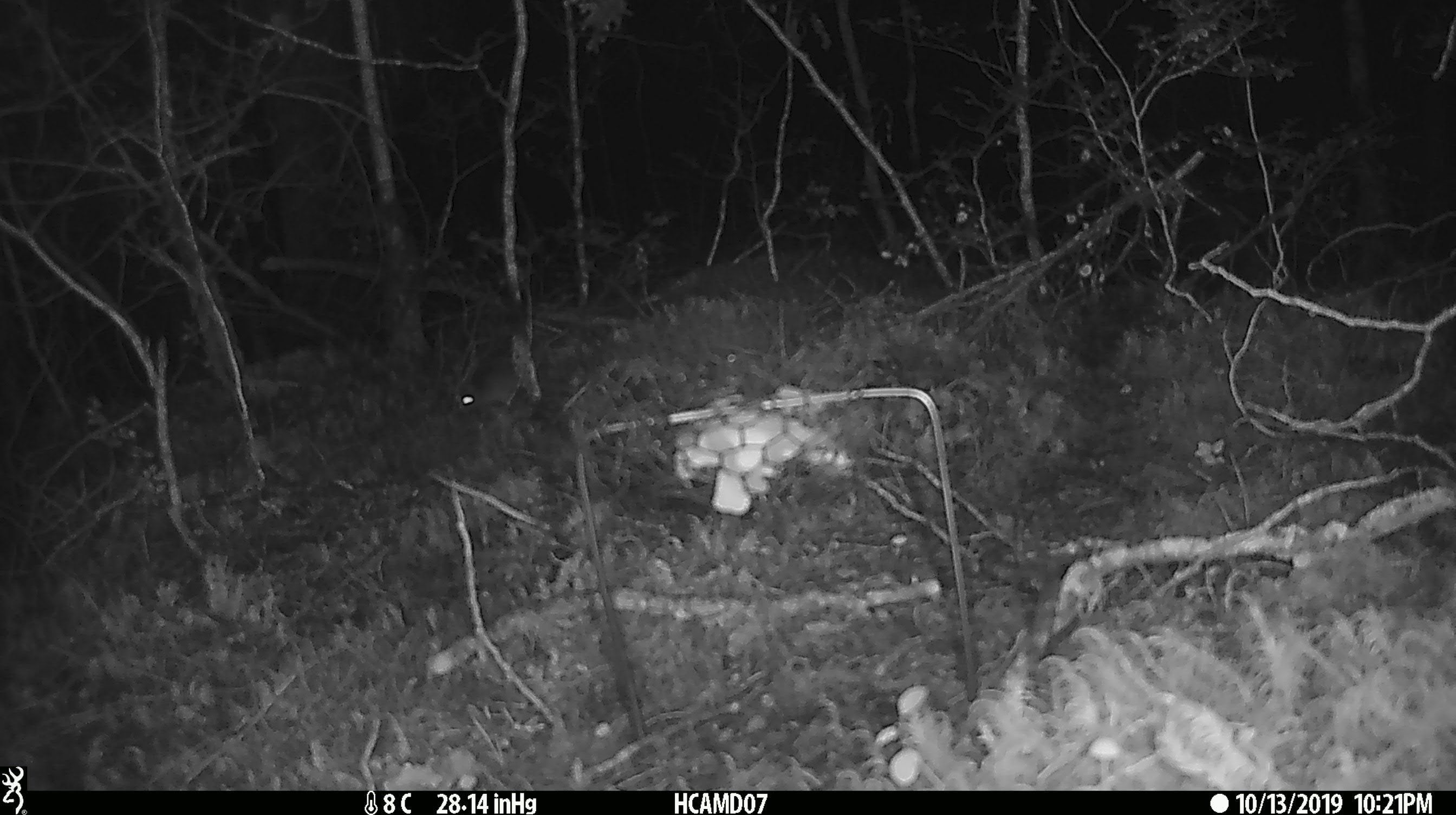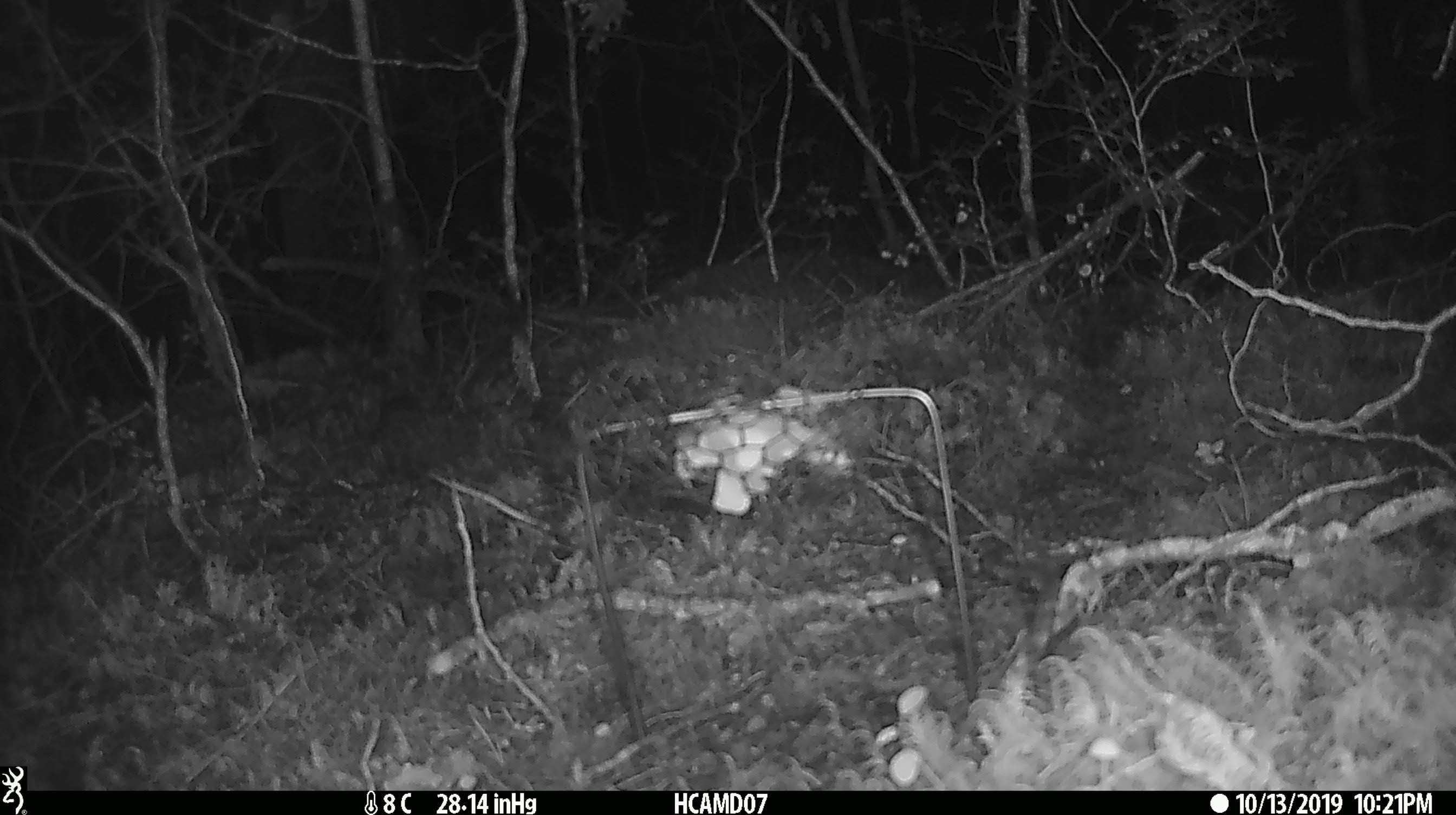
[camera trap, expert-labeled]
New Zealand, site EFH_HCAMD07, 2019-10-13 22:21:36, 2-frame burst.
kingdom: Animalia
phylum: Chordata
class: Mammalia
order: Rodentia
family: Muridae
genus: Mus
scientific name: Mus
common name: mouse